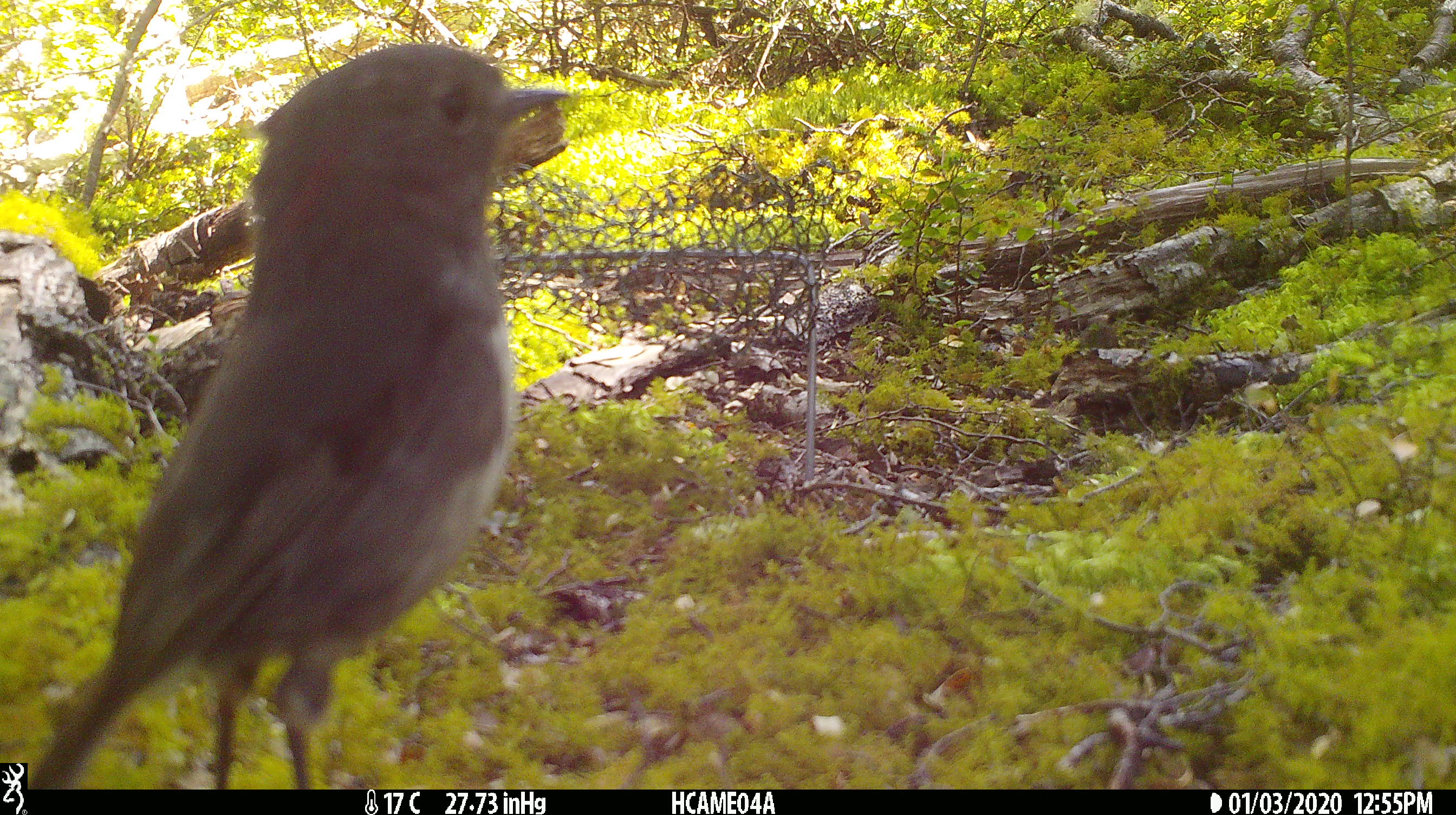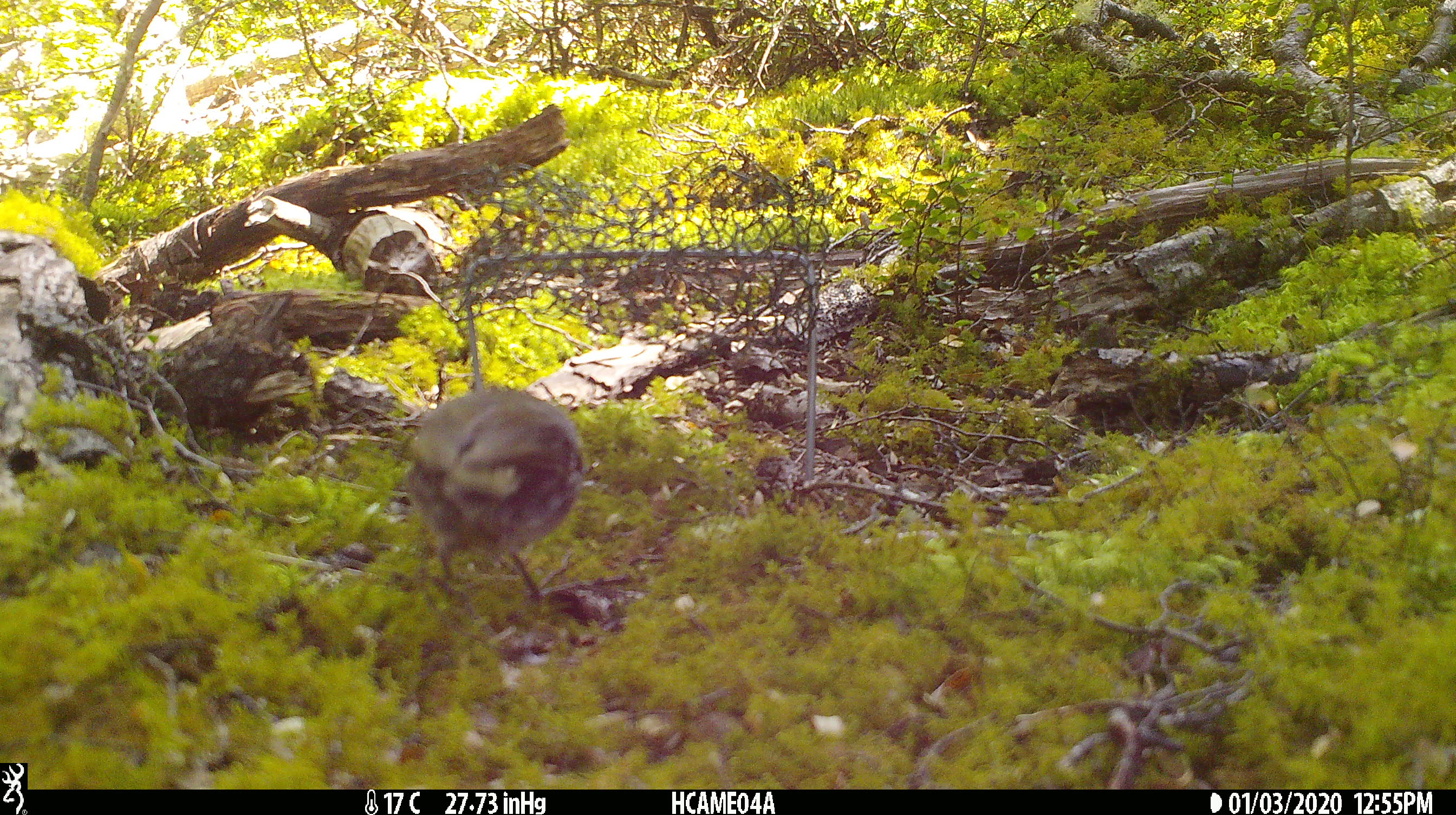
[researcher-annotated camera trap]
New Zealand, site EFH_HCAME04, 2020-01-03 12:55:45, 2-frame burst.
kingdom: Animalia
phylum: Chordata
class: Aves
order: Passeriformes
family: Petroicidae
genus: Petroica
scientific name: Petroica australis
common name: new zealand robin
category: robin